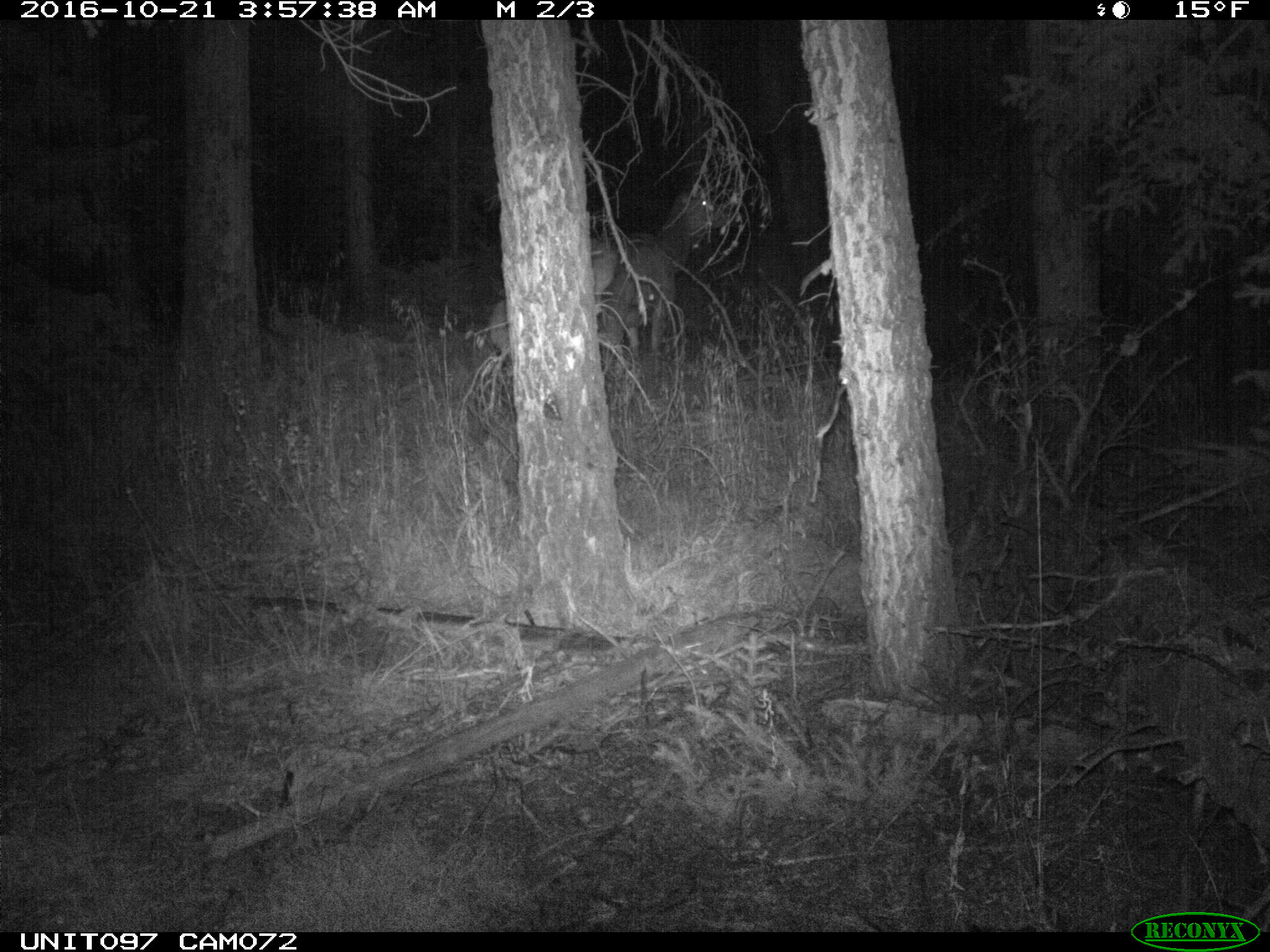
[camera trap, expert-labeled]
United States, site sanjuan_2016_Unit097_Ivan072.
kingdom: Animalia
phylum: Chordata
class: Mammalia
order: Artiodactyla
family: Cervidae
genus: Cervus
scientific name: Cervus elaphus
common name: red deer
Cervus elaphus (red deer).